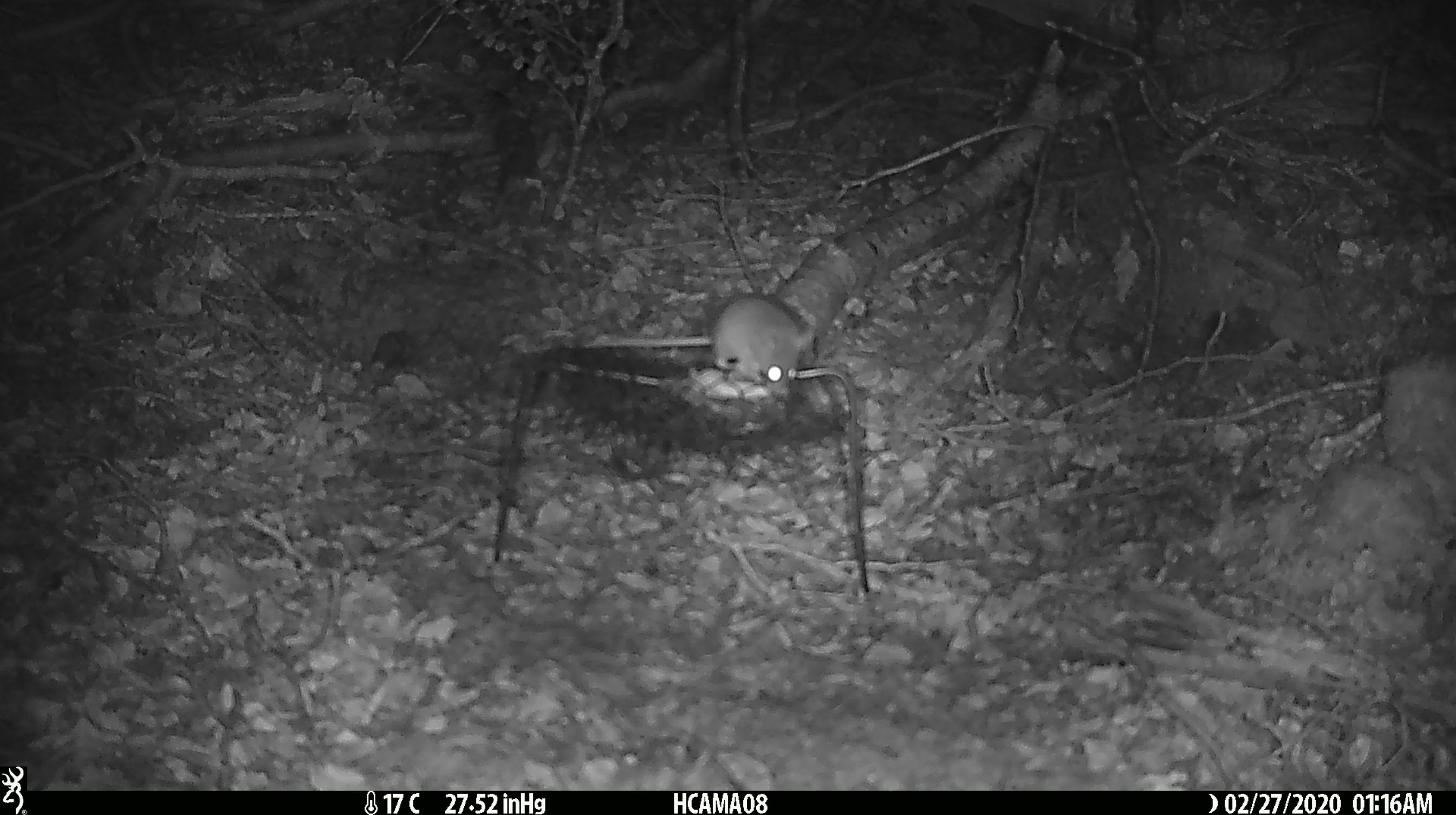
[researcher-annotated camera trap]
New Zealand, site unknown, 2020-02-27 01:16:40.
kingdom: Animalia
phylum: Chordata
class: Mammalia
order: Rodentia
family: Muridae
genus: Mus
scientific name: Mus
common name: mouse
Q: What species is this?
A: Mouse (Mus).